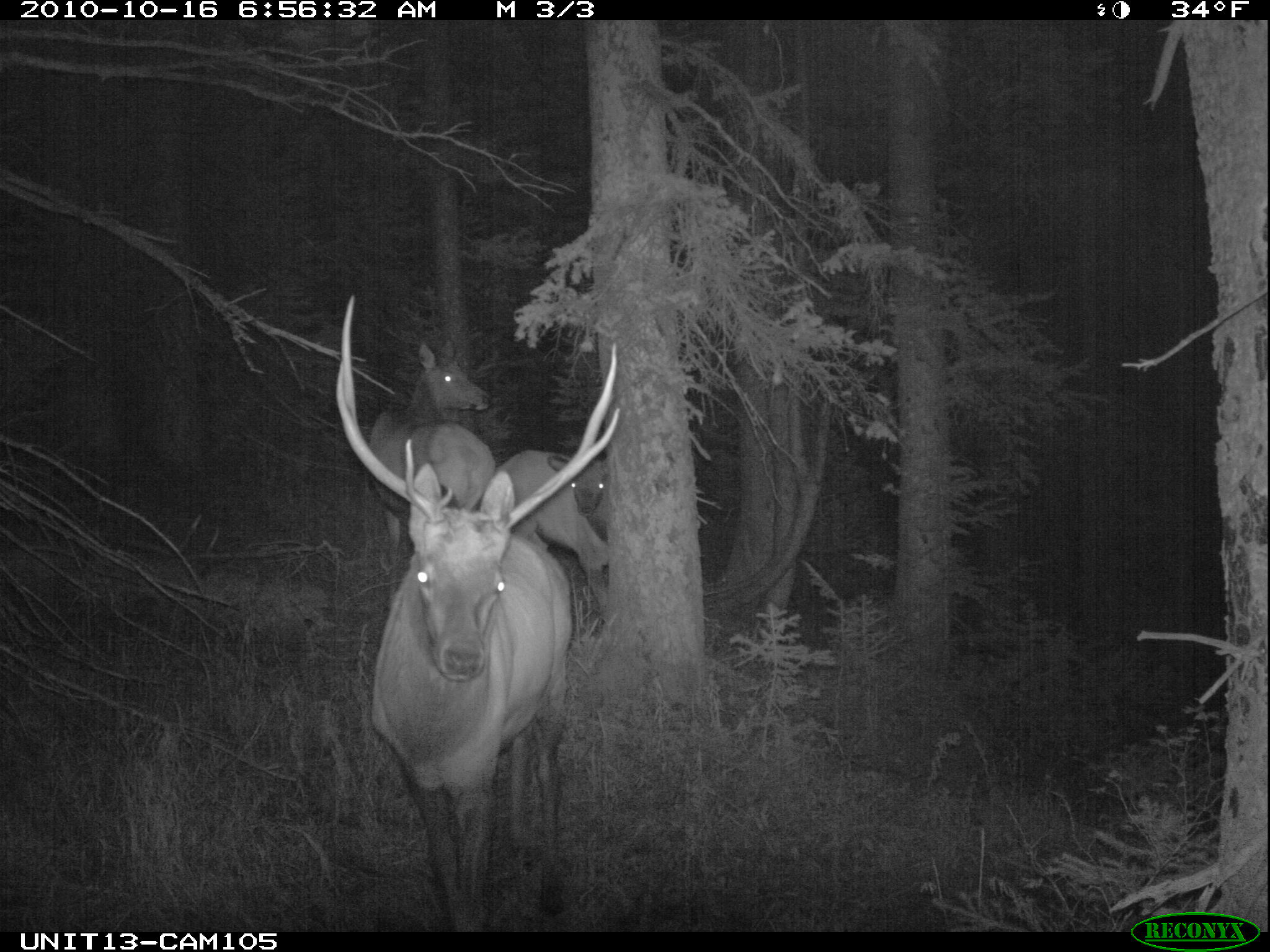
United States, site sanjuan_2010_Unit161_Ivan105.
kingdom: Animalia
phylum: Chordata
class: Mammalia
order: Artiodactyla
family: Cervidae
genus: Cervus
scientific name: Cervus elaphus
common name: red deer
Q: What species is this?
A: Cervus elaphus (red deer).